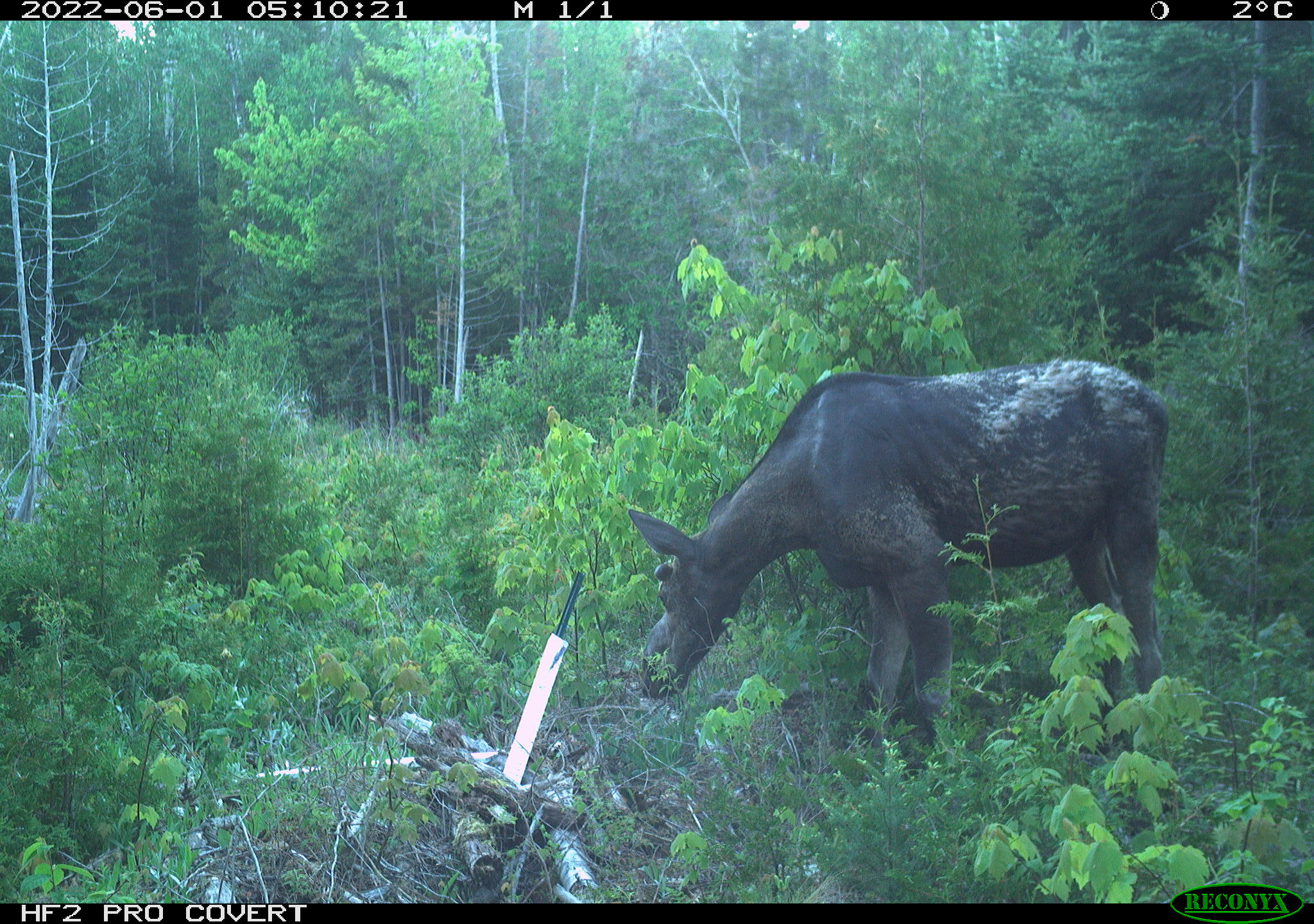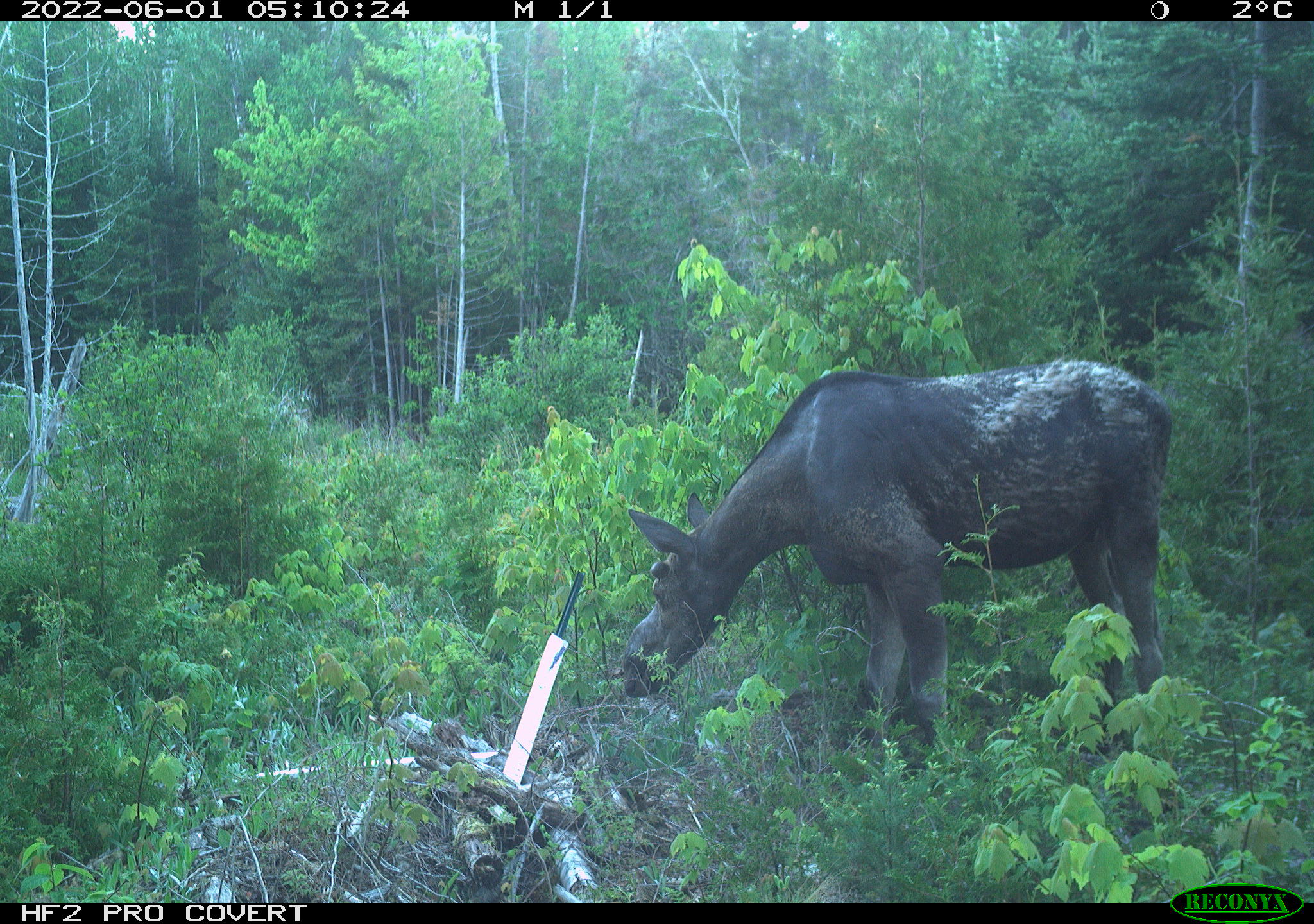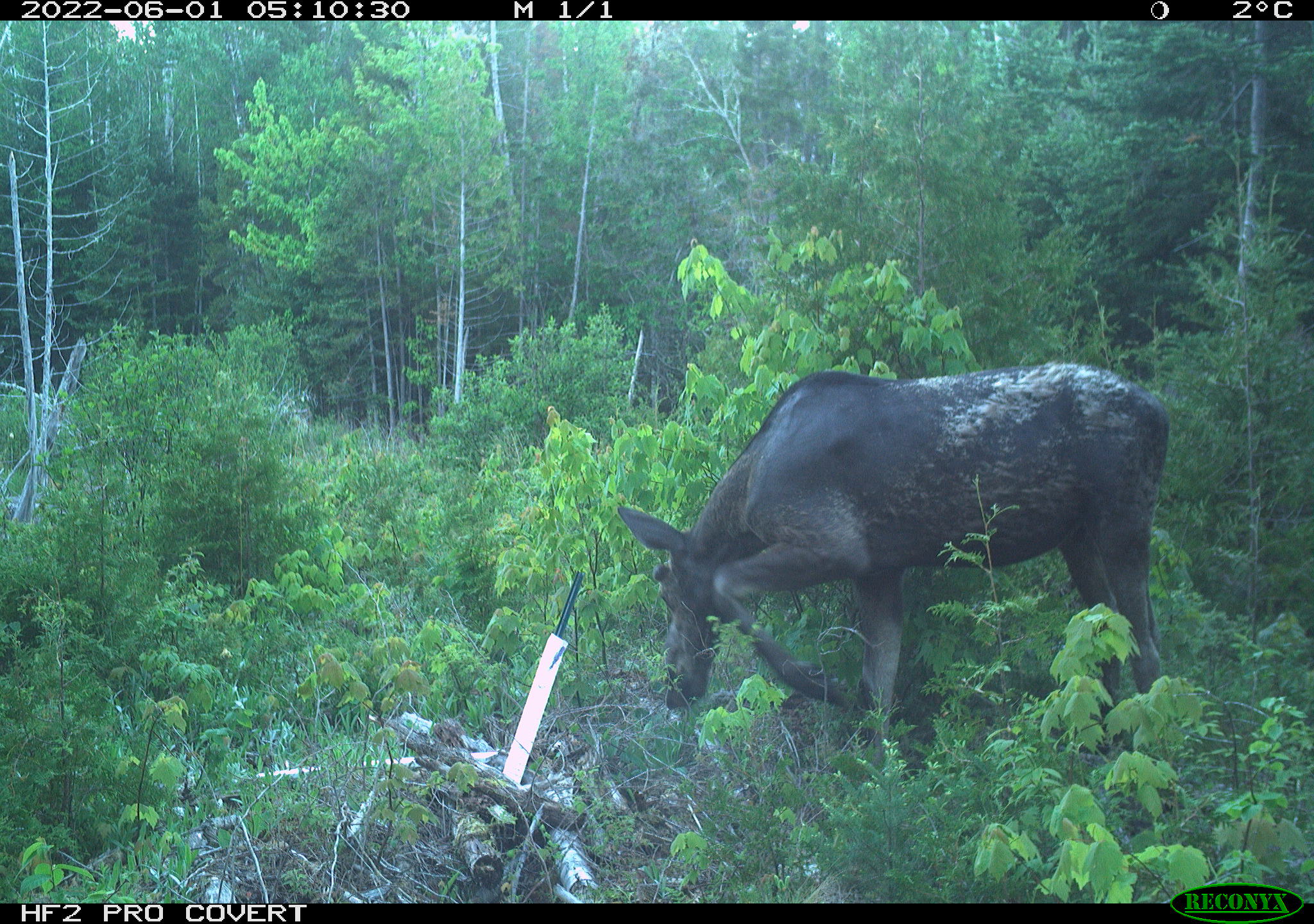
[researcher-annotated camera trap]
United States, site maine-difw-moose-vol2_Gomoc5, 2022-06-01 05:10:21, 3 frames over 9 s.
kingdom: Animalia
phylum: Chordata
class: Mammalia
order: Artiodactyla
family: Cervidae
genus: Alces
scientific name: Alces alces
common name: moose